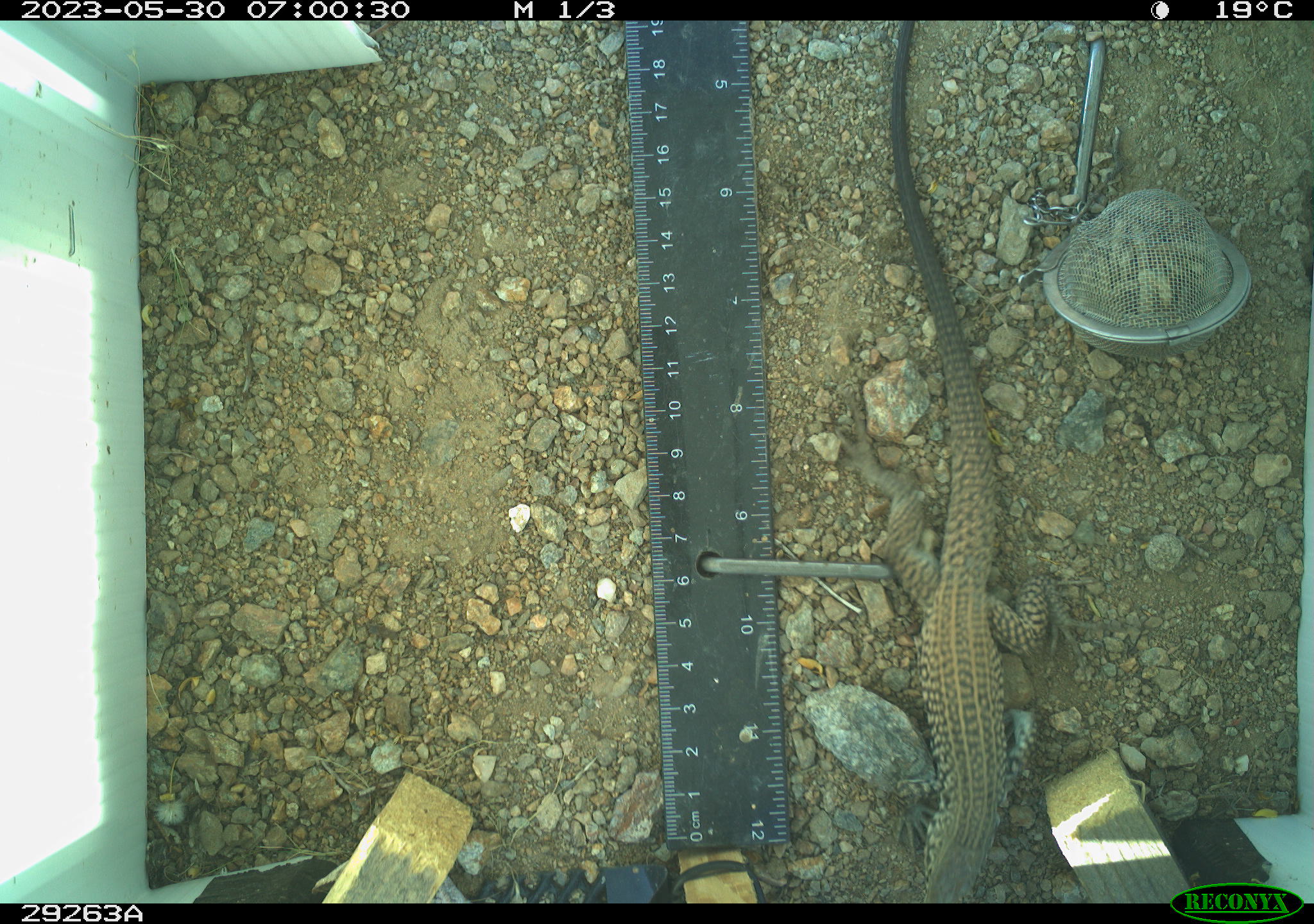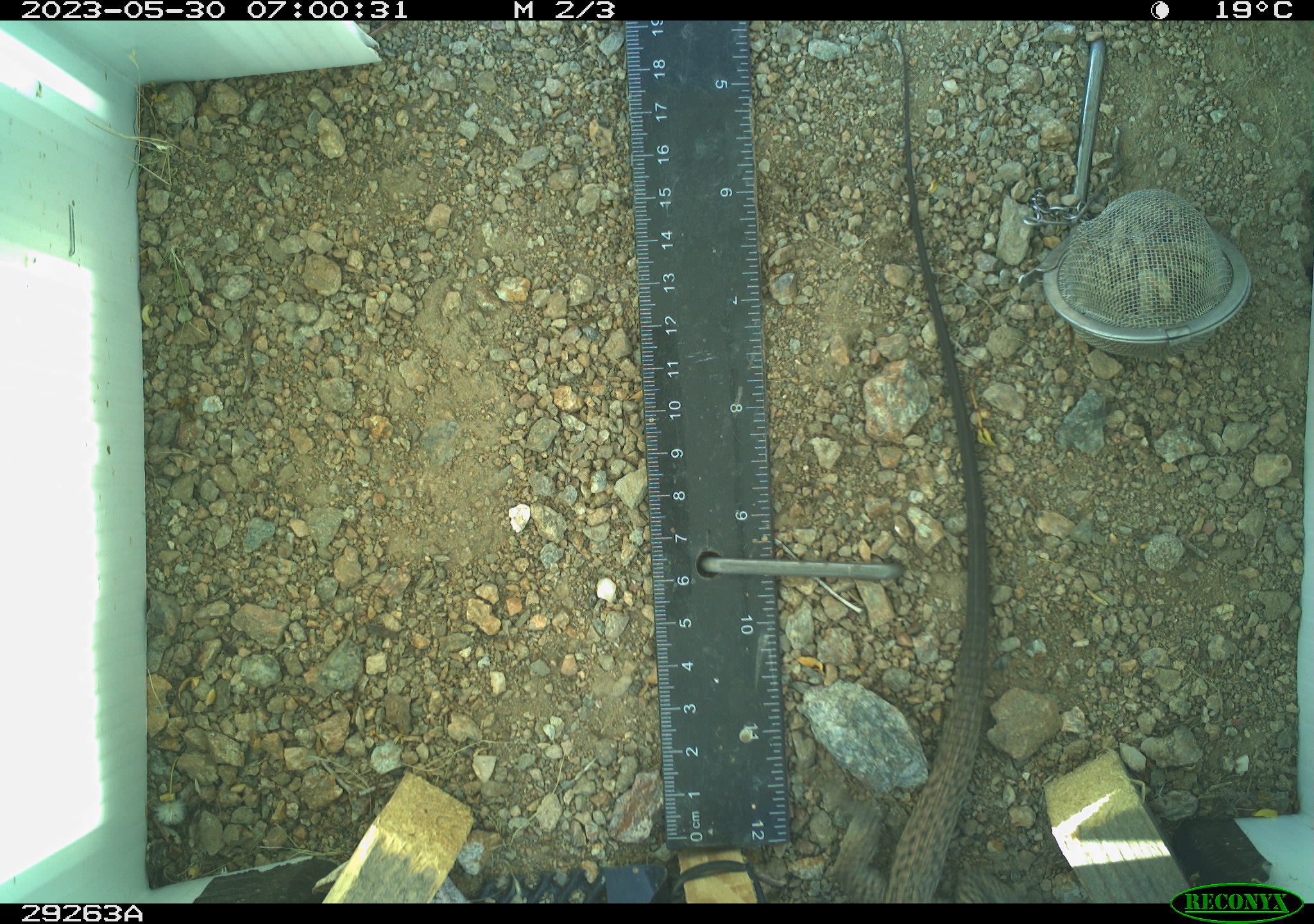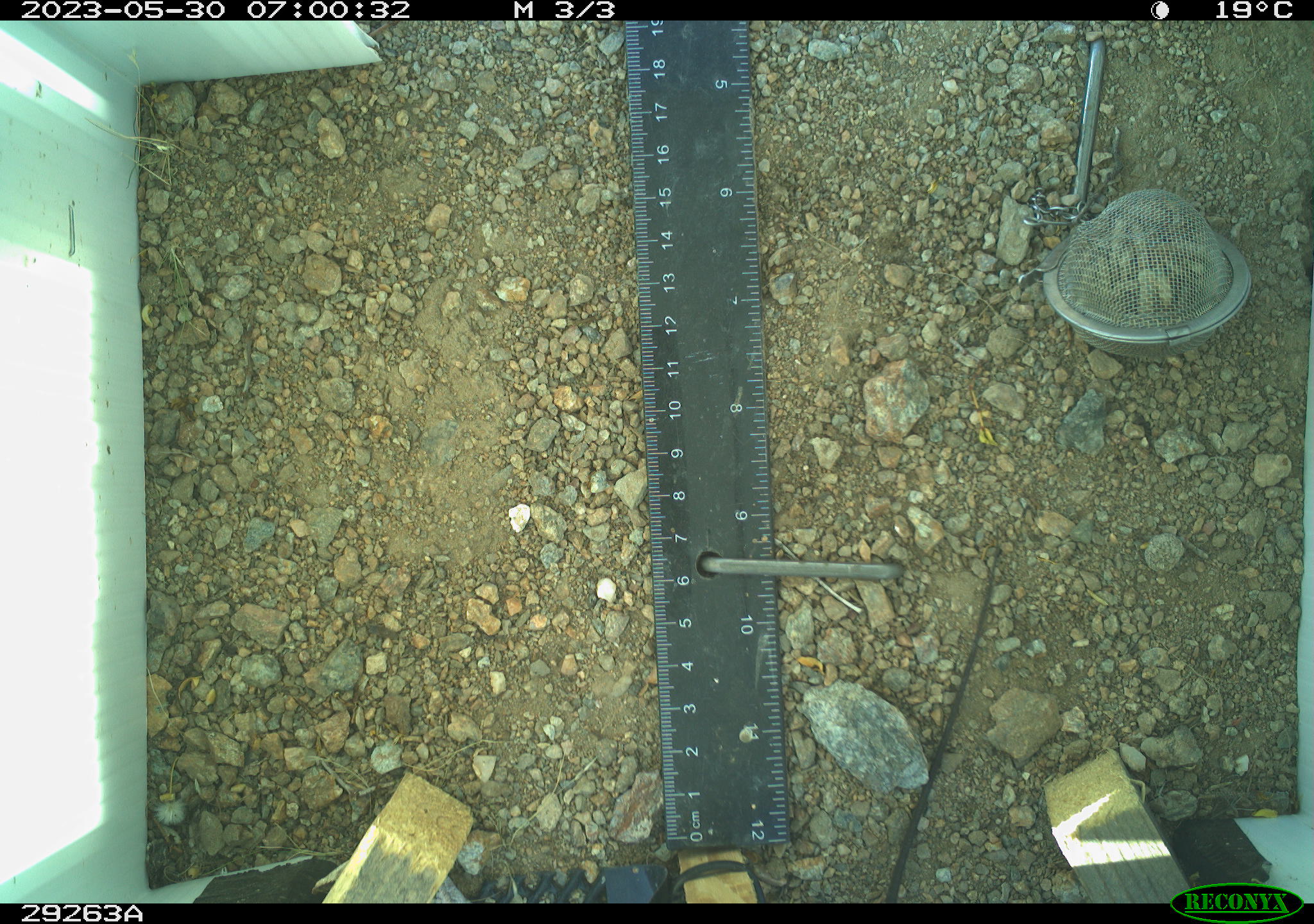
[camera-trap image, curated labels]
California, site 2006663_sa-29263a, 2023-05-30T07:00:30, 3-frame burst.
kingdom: Animalia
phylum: Chordata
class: Reptilia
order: Squamata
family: Teiidae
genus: Aspidoscelis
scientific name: Aspidoscelis tigris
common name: western whiptail